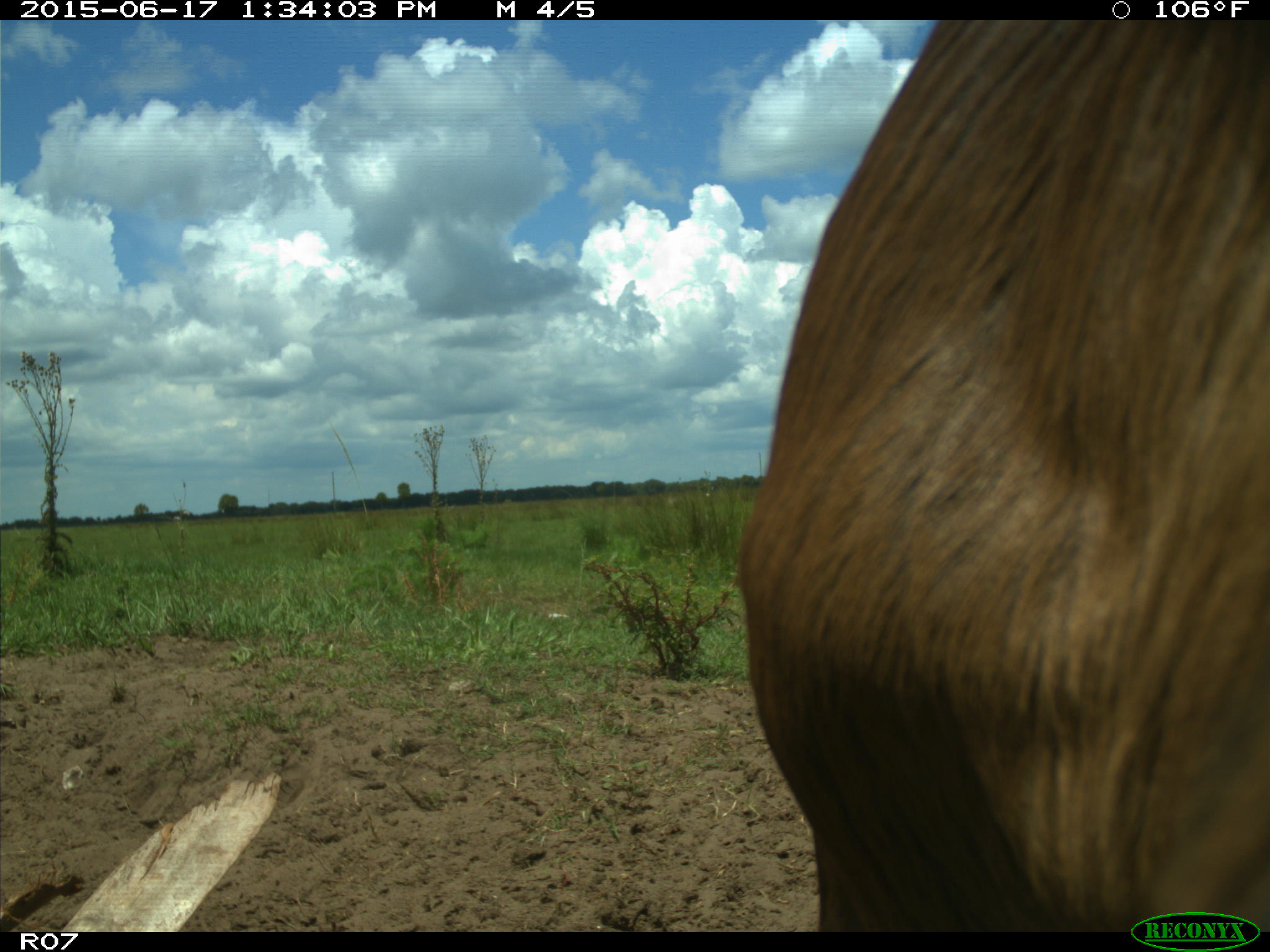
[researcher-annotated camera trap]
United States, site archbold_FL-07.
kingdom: Animalia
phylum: Chordata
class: Mammalia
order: Artiodactyla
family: Bovidae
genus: Bos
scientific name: Bos taurus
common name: domestic cow